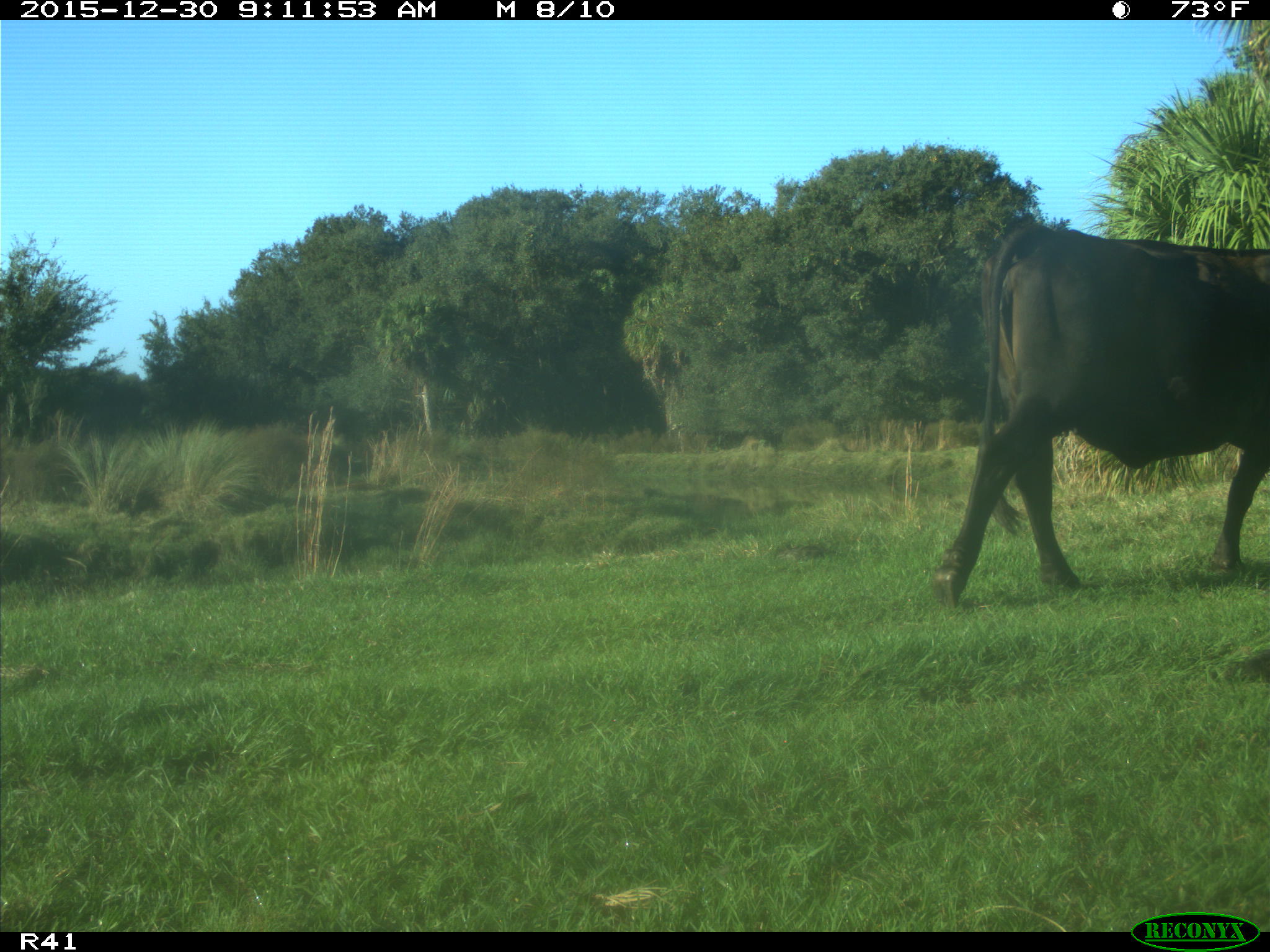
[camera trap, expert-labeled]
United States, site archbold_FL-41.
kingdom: Animalia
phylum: Chordata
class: Mammalia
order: Artiodactyla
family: Bovidae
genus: Bos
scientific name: Bos taurus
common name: domestic cow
Bos taurus (domestic cow).